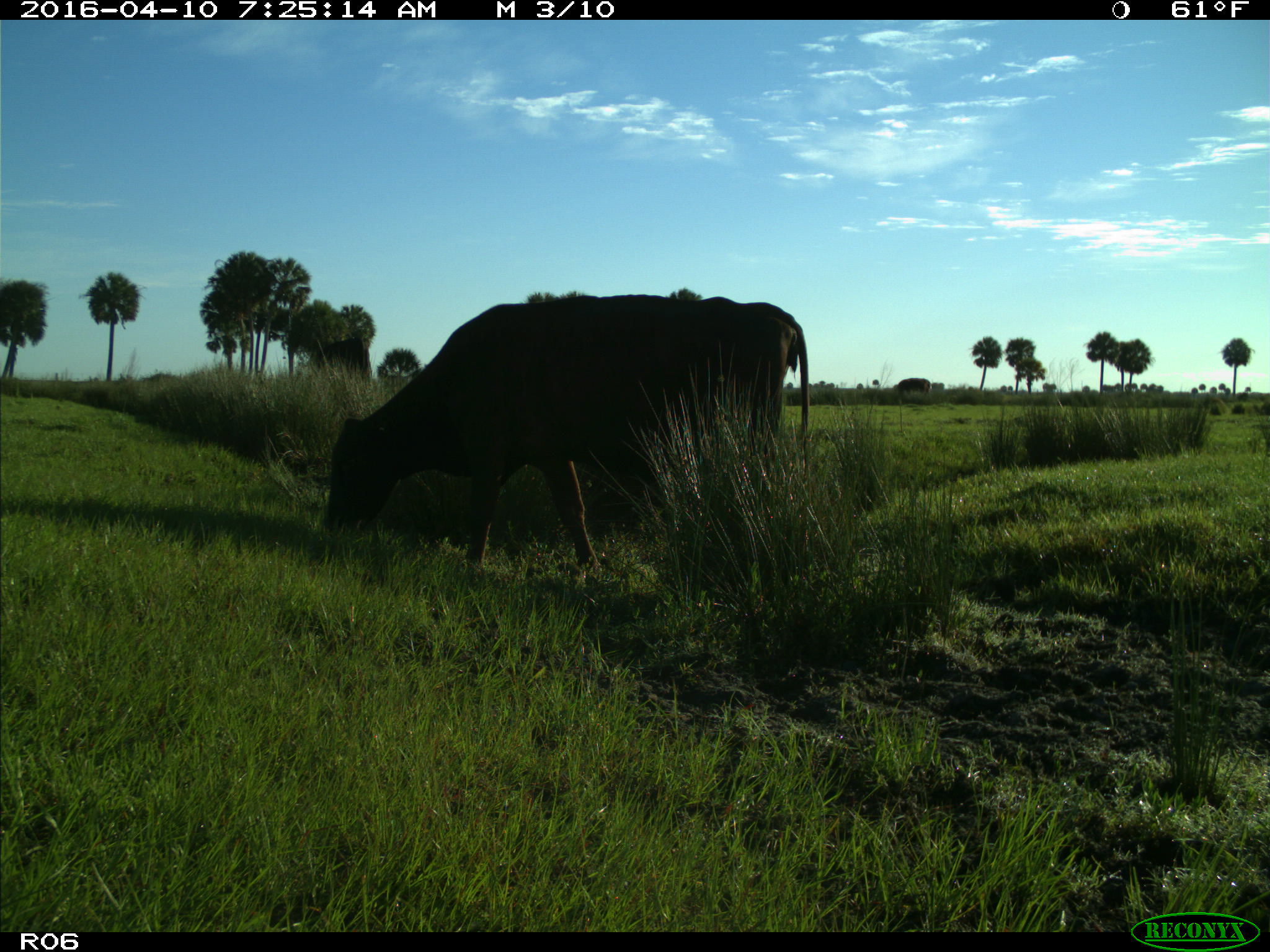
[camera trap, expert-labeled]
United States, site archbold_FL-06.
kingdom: Animalia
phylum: Chordata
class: Mammalia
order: Artiodactyla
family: Bovidae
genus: Bos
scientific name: Bos taurus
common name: domestic cow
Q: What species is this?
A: Bos taurus (domestic cow).